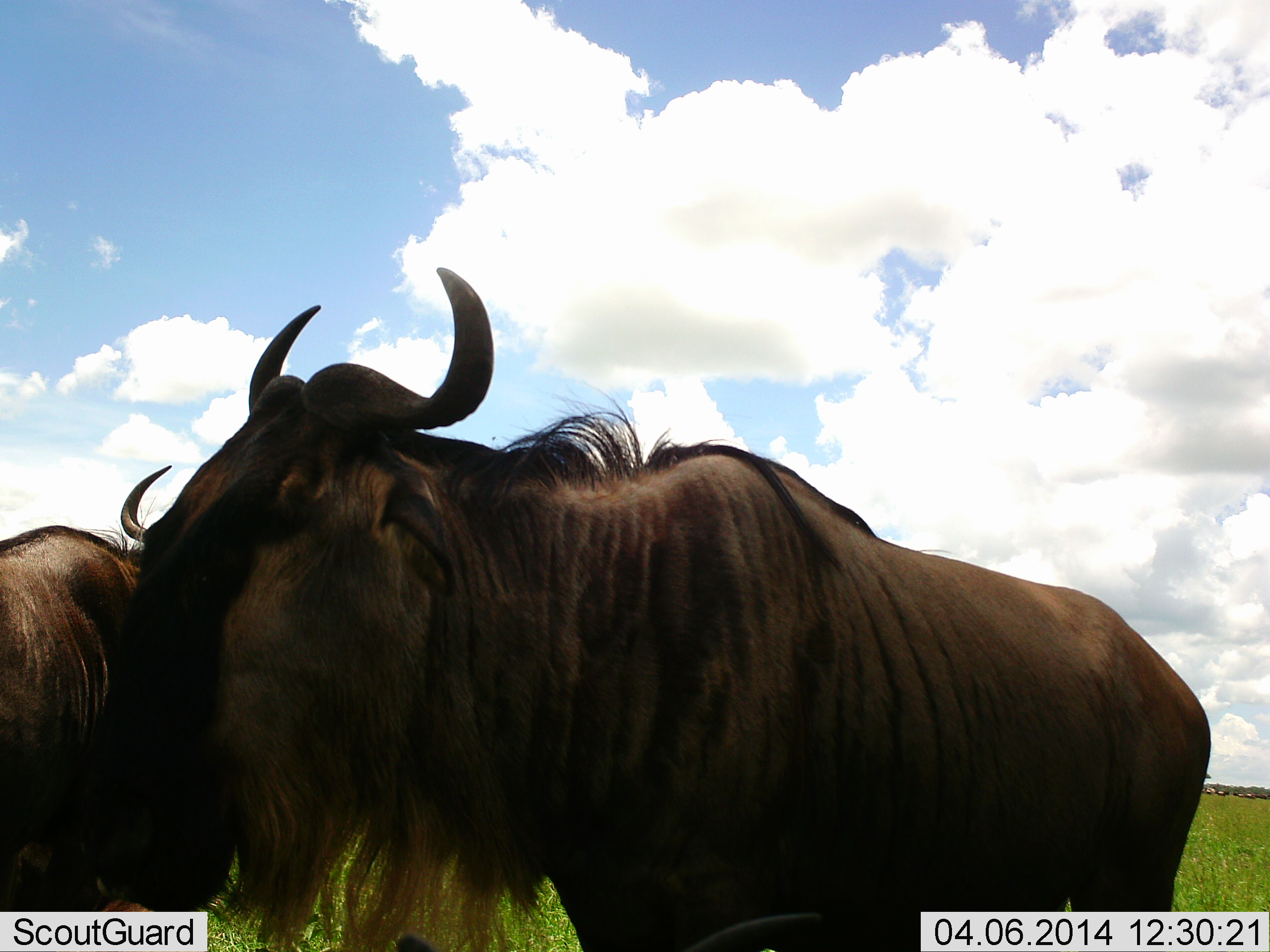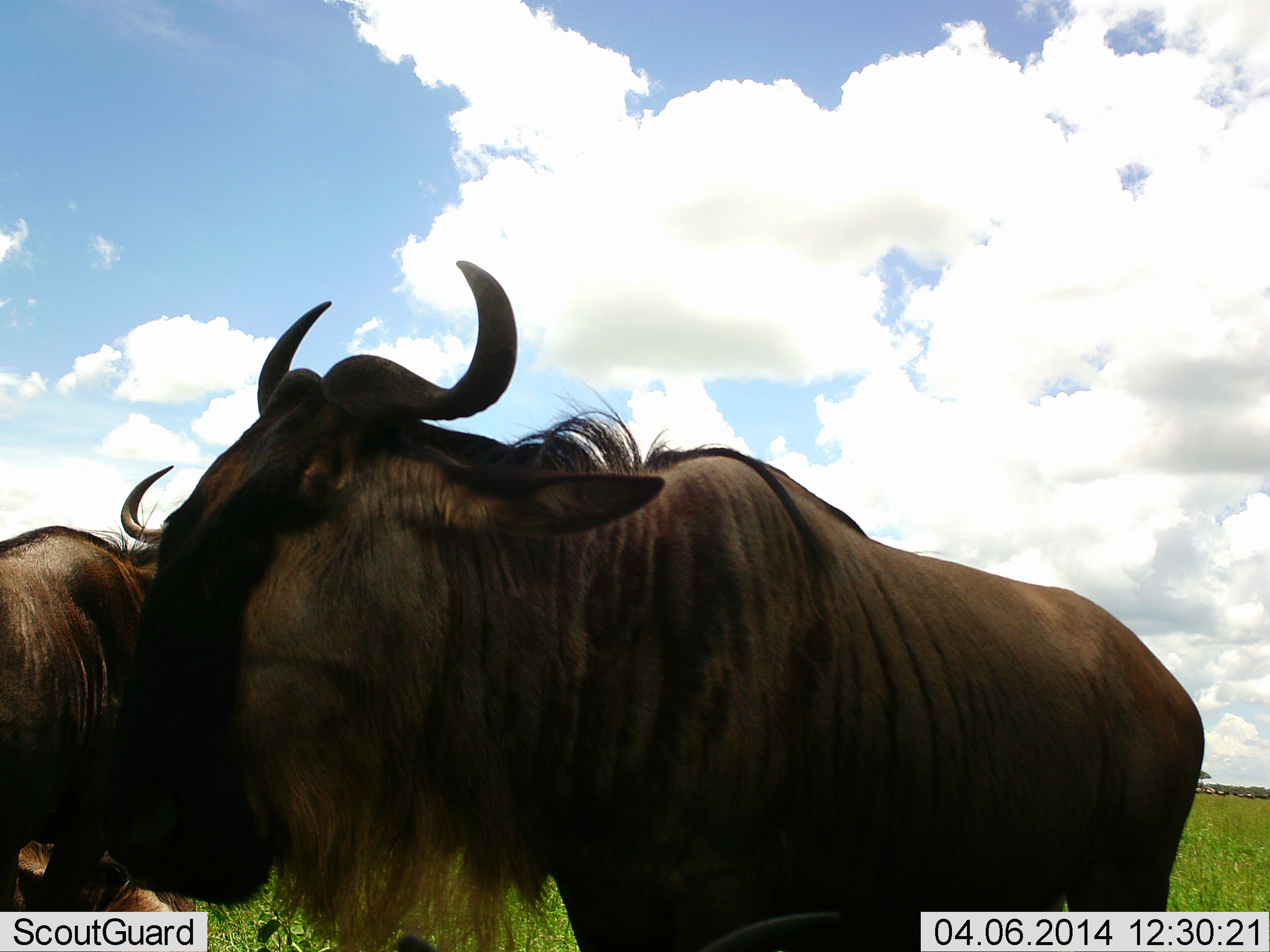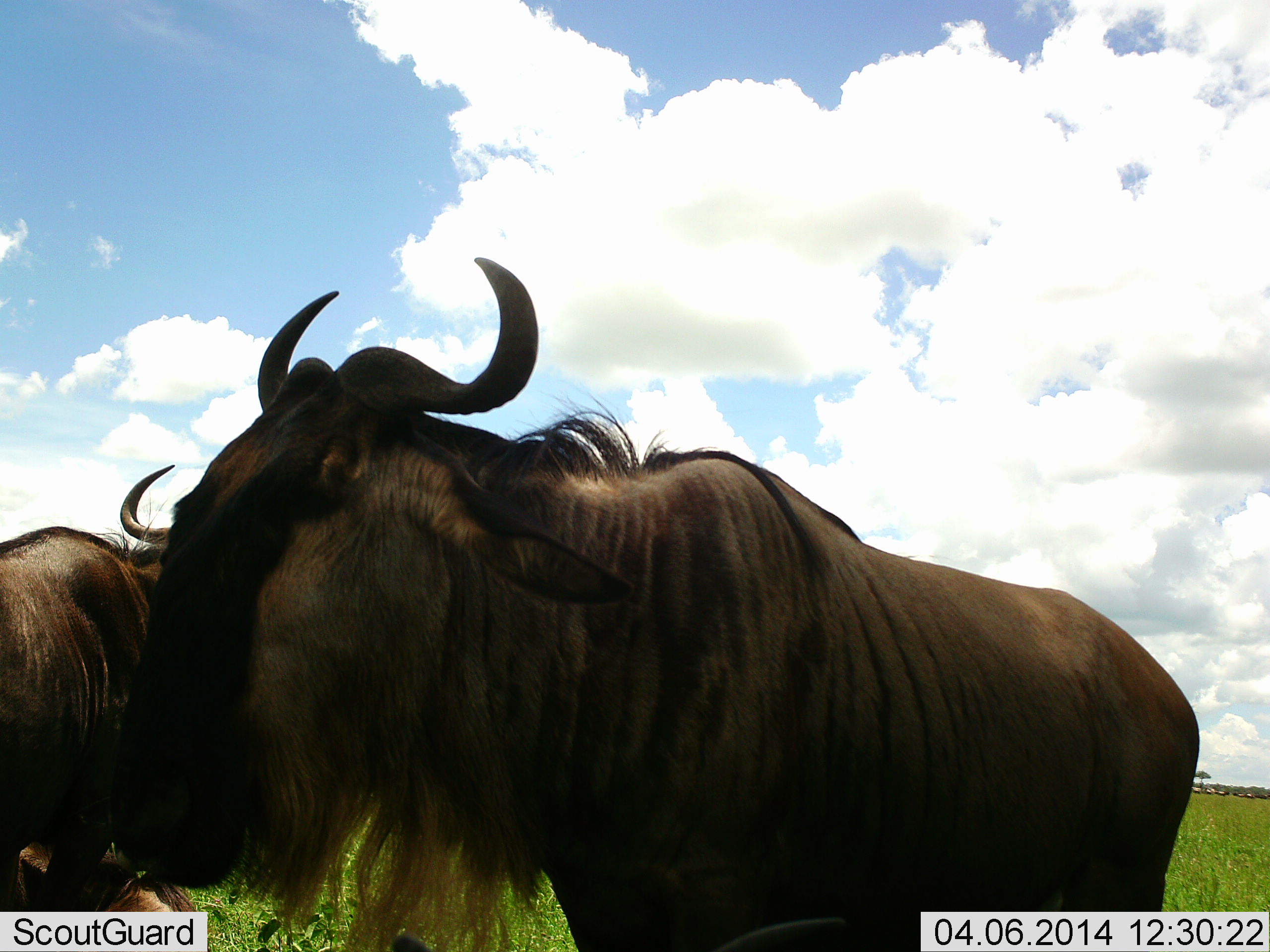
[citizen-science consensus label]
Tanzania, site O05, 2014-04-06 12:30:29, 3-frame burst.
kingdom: Animalia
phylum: Chordata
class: Mammalia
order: Artiodactyla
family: Bovidae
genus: Connochaetes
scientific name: Connochaetes taurinus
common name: blue wildebeest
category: wildebeest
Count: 2.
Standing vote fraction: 90%.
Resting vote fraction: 0%.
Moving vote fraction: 0%.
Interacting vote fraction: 0%.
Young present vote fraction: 0%.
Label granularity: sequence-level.